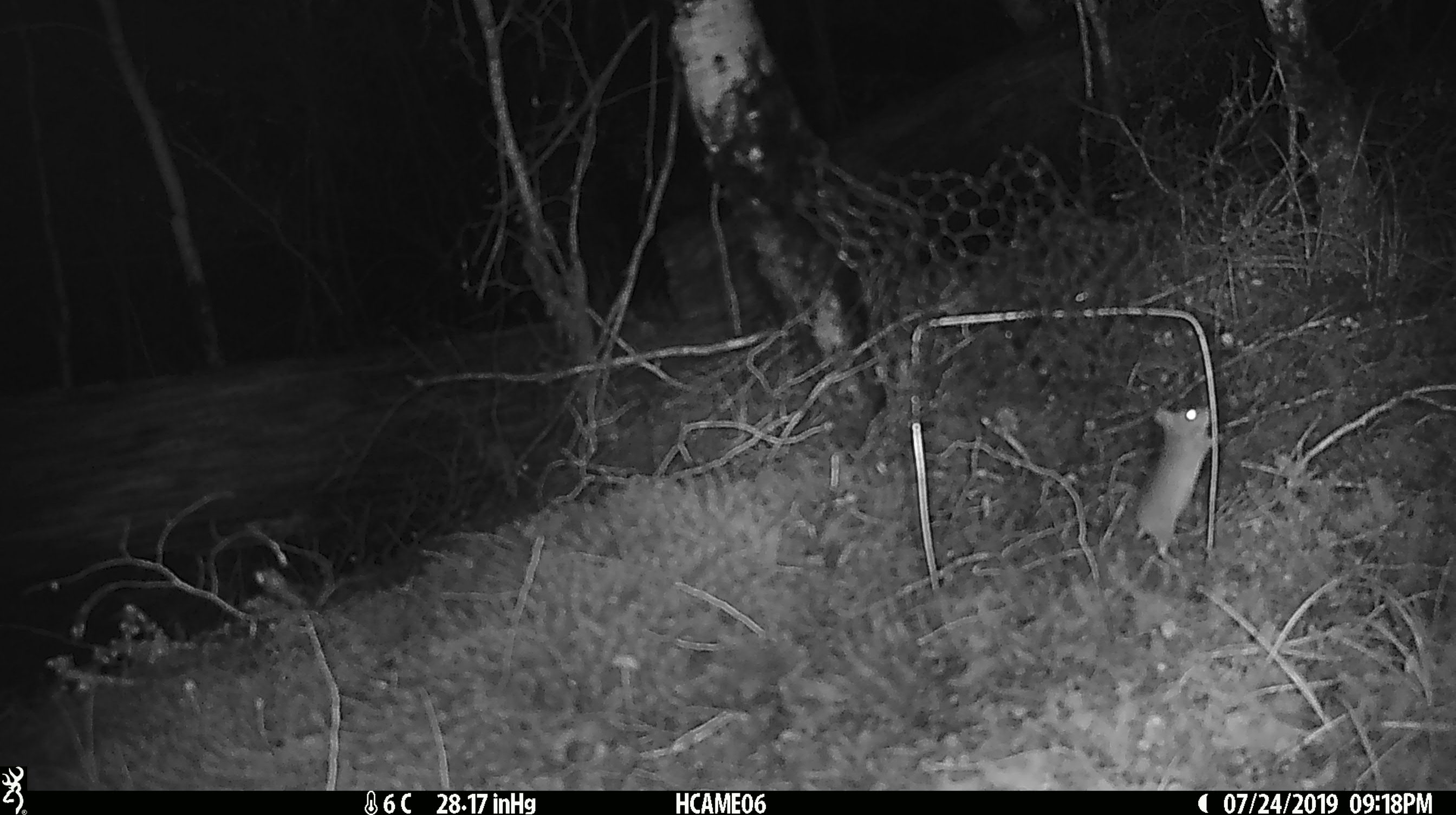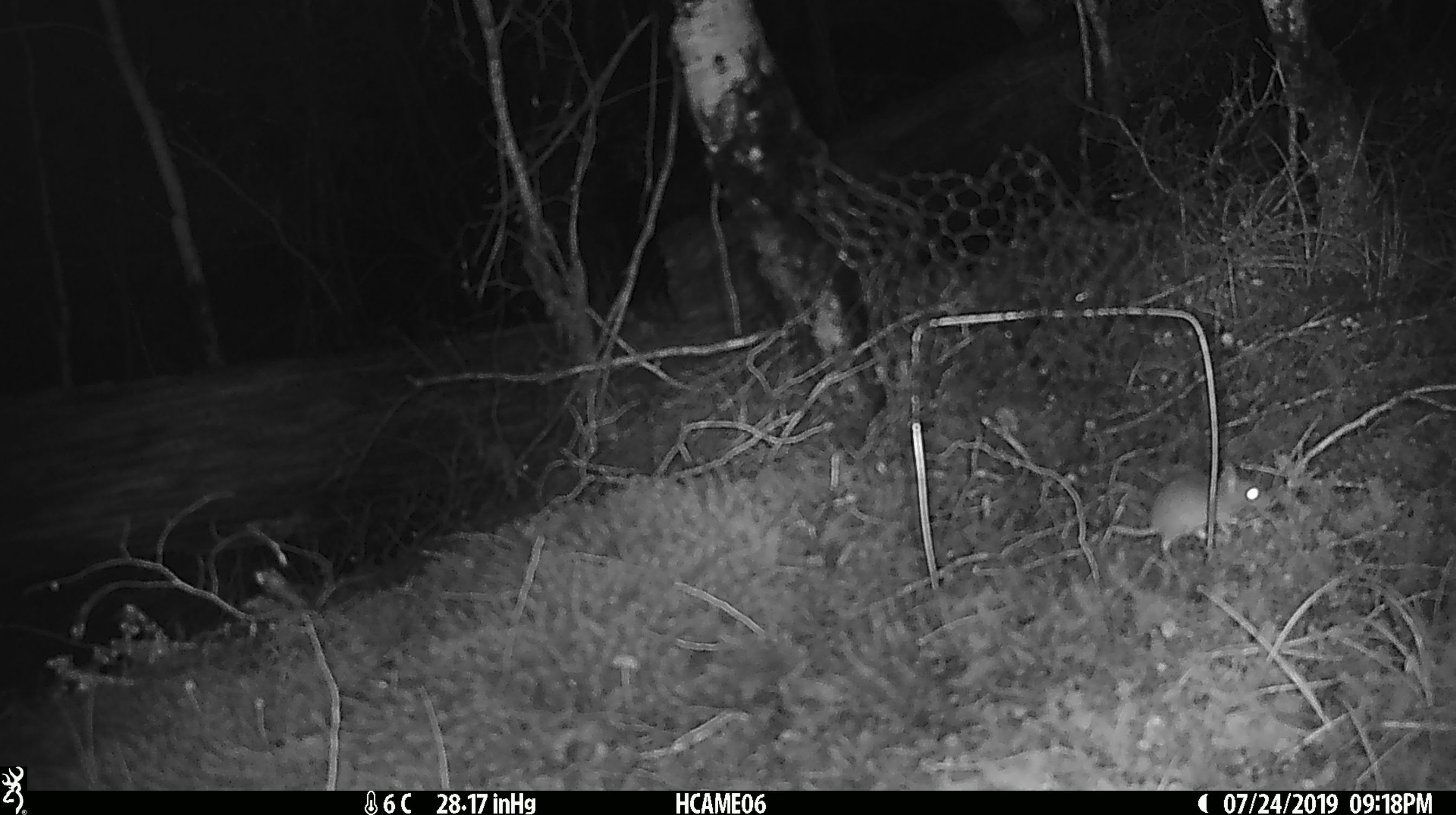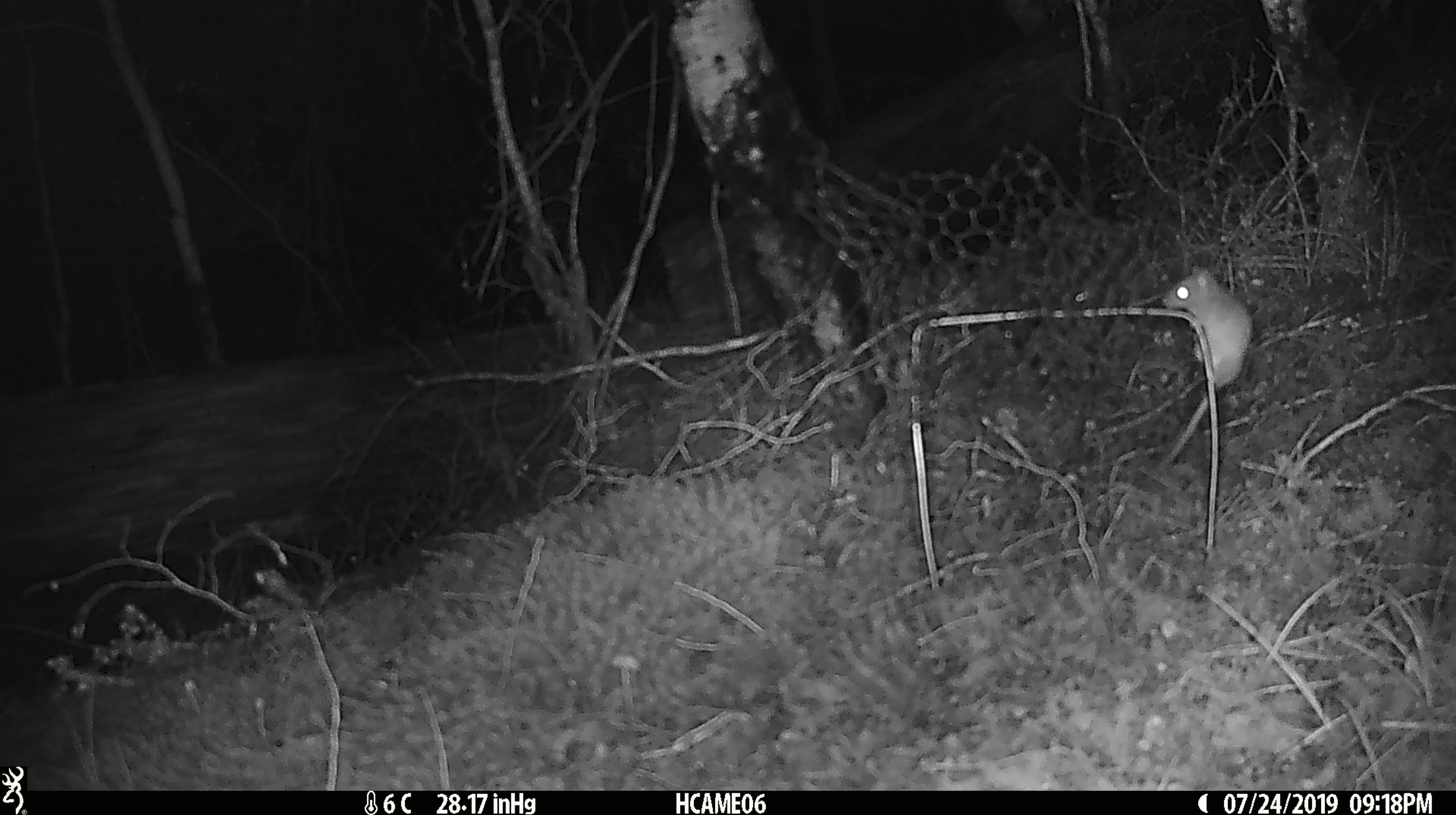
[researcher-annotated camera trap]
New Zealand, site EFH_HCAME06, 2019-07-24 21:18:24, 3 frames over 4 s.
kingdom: Animalia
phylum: Chordata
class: Mammalia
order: Rodentia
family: Muridae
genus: Mus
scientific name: Mus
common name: mouse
Mouse (Mus).